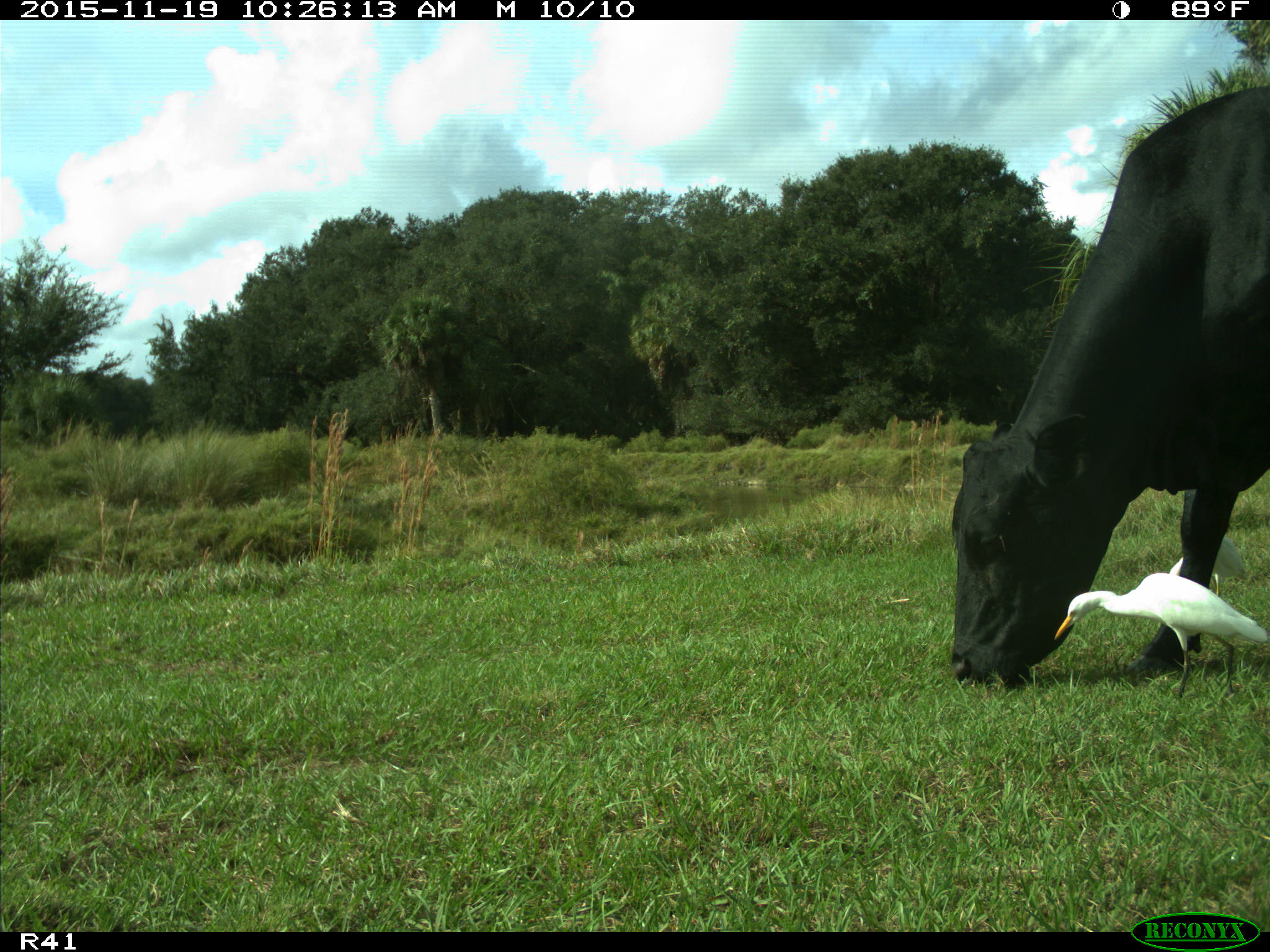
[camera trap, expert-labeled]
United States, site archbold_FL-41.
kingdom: Animalia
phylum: Chordata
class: Mammalia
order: Artiodactyla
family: Bovidae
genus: Bos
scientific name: Bos taurus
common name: domestic cow